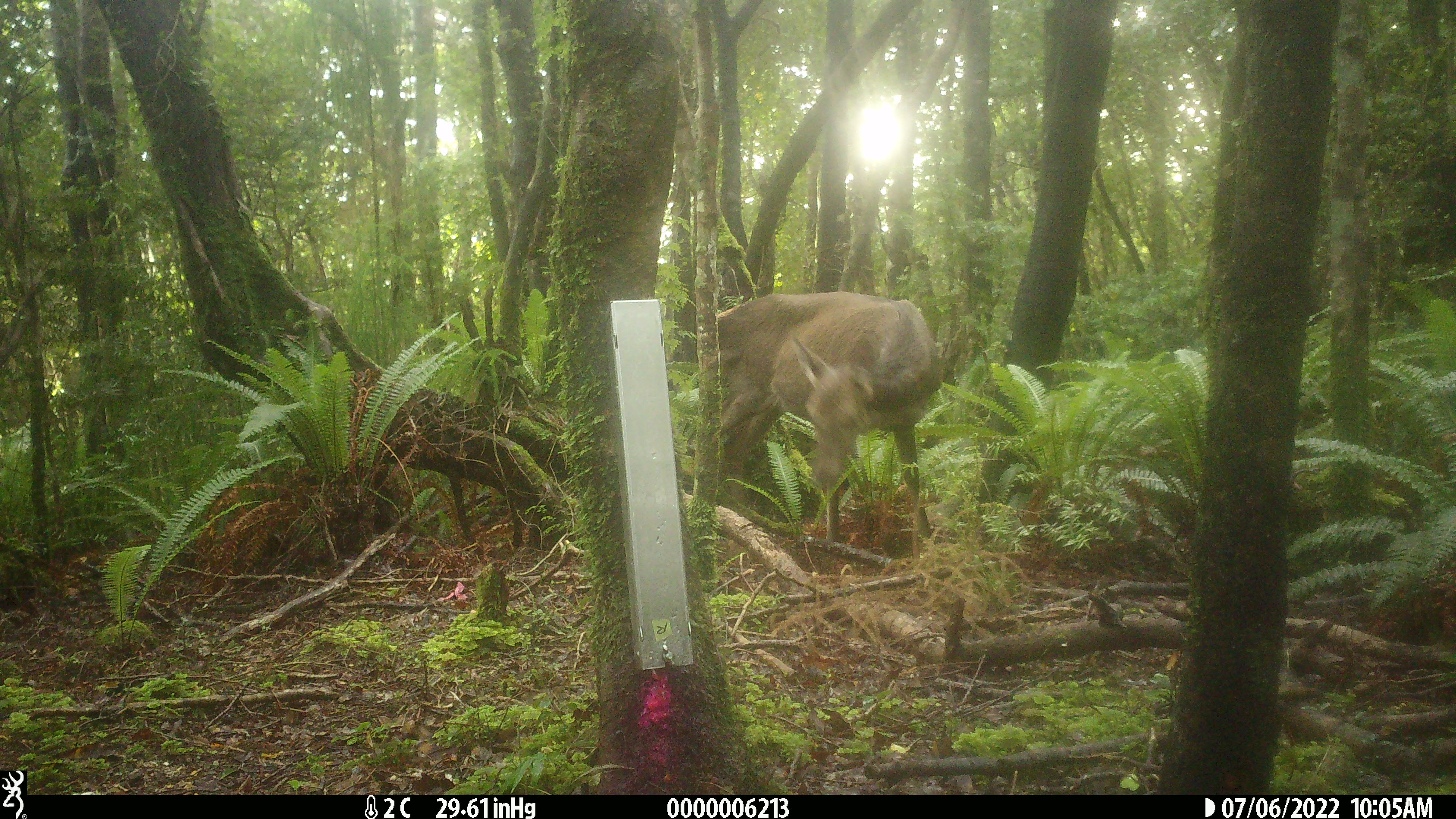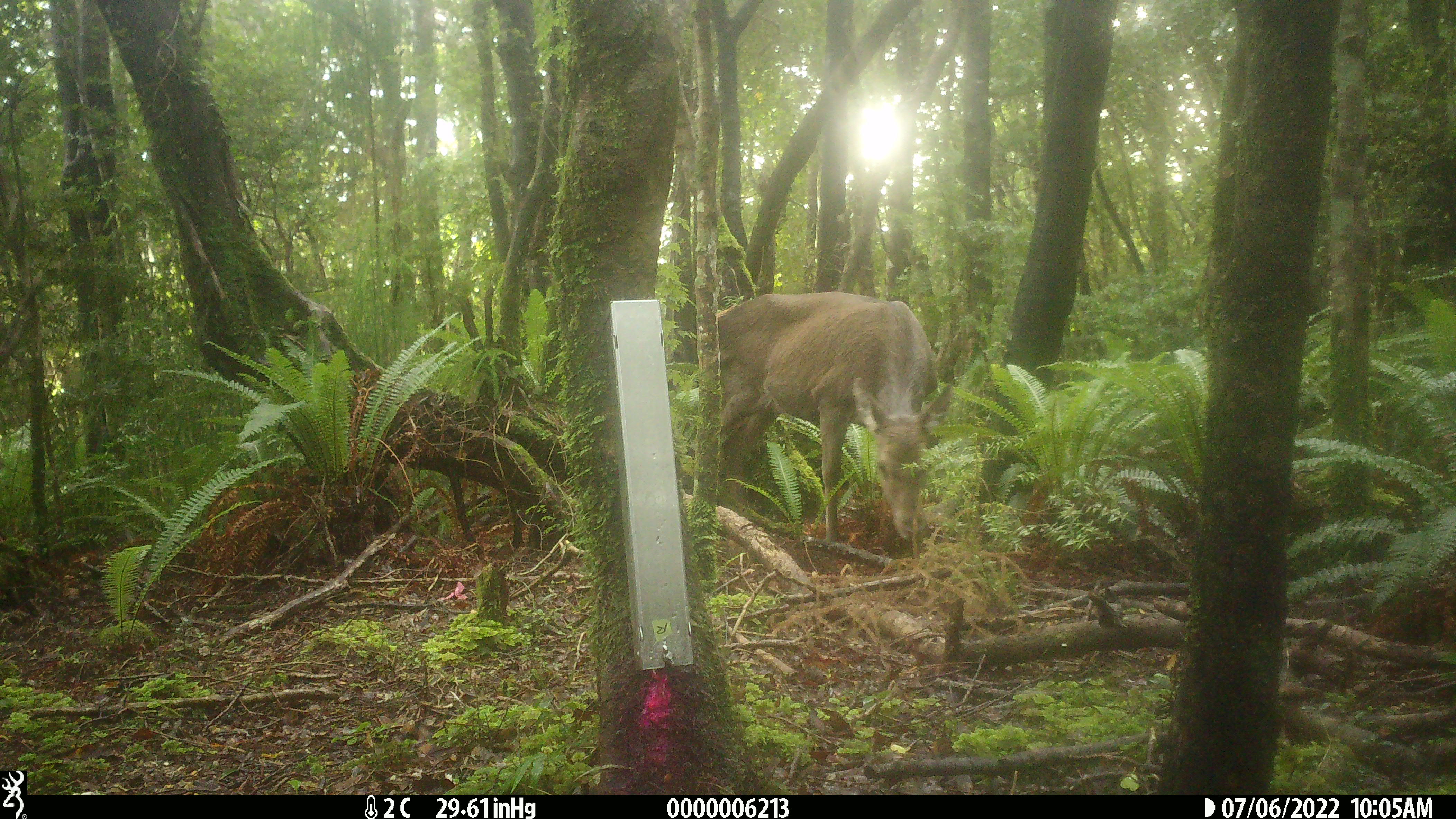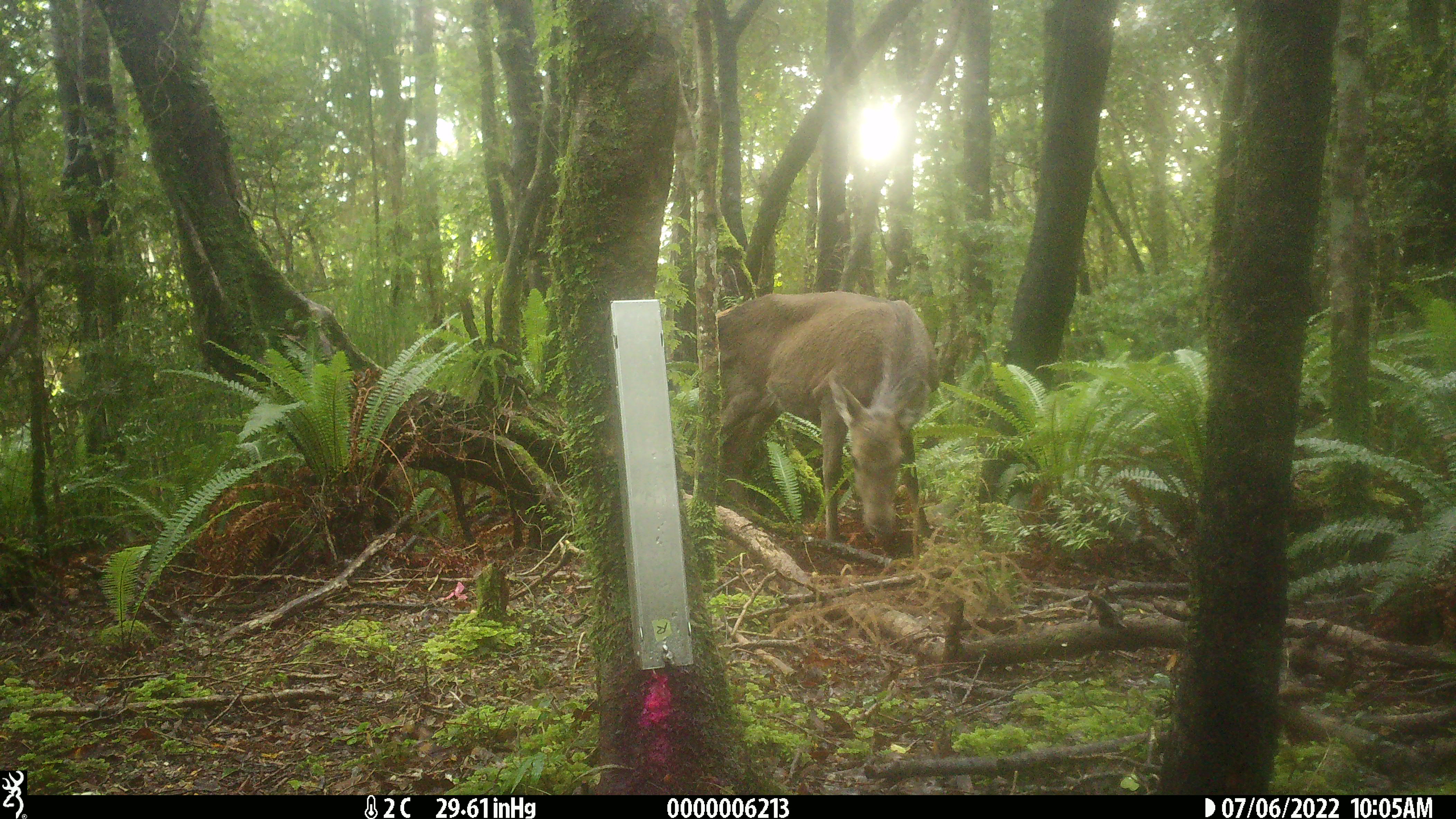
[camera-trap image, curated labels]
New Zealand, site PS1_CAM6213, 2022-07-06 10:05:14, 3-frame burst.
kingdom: Animalia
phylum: Chordata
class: Mammalia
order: Artiodactyla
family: Cervidae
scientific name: Cervidae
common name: deer